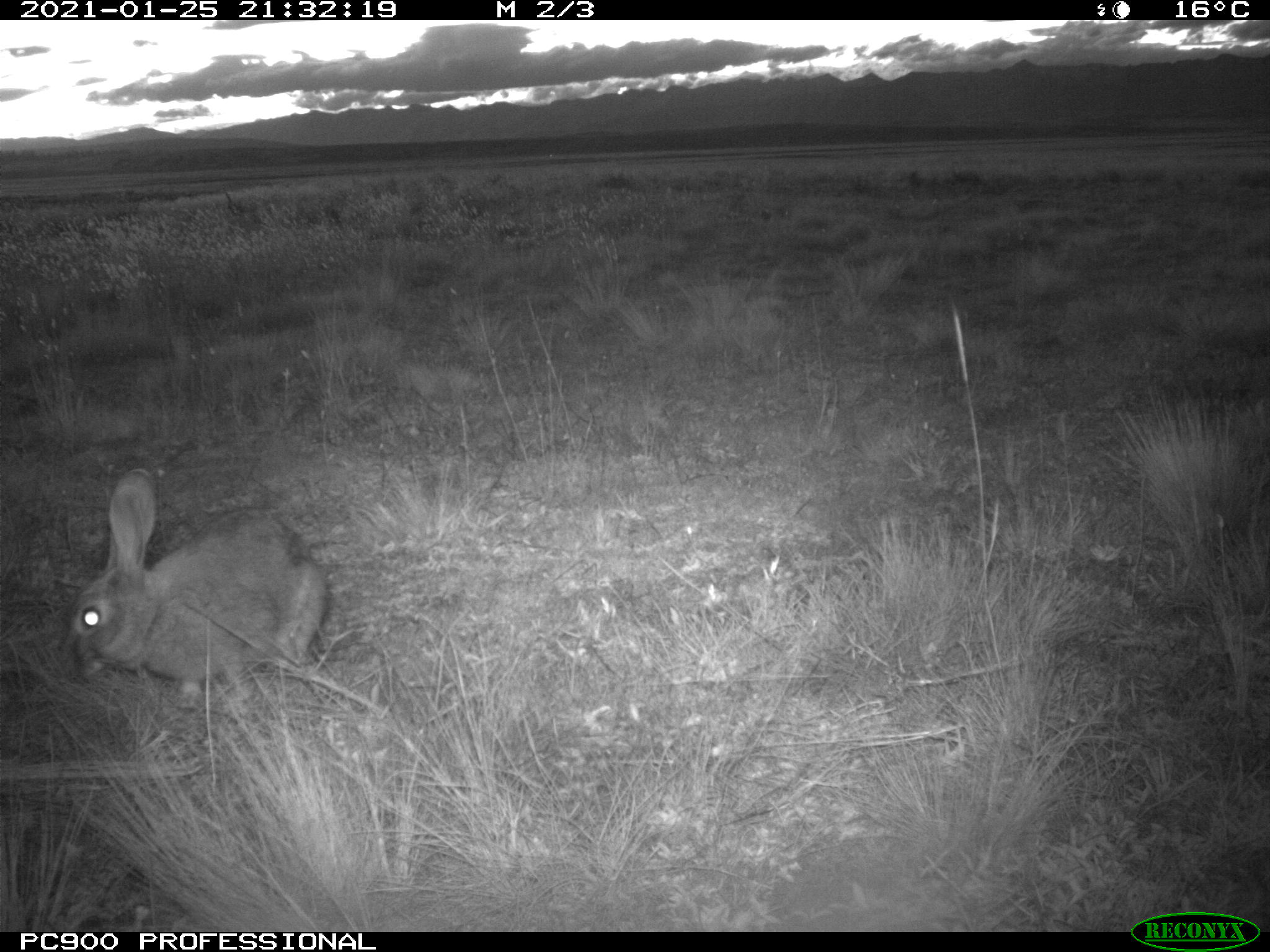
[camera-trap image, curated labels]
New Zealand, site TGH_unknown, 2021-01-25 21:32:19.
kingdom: Animalia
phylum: Chordata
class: Mammalia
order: Lagomorpha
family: Leporidae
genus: Oryctolagus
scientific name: Oryctolagus cuniculus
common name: european rabbit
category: rabbit